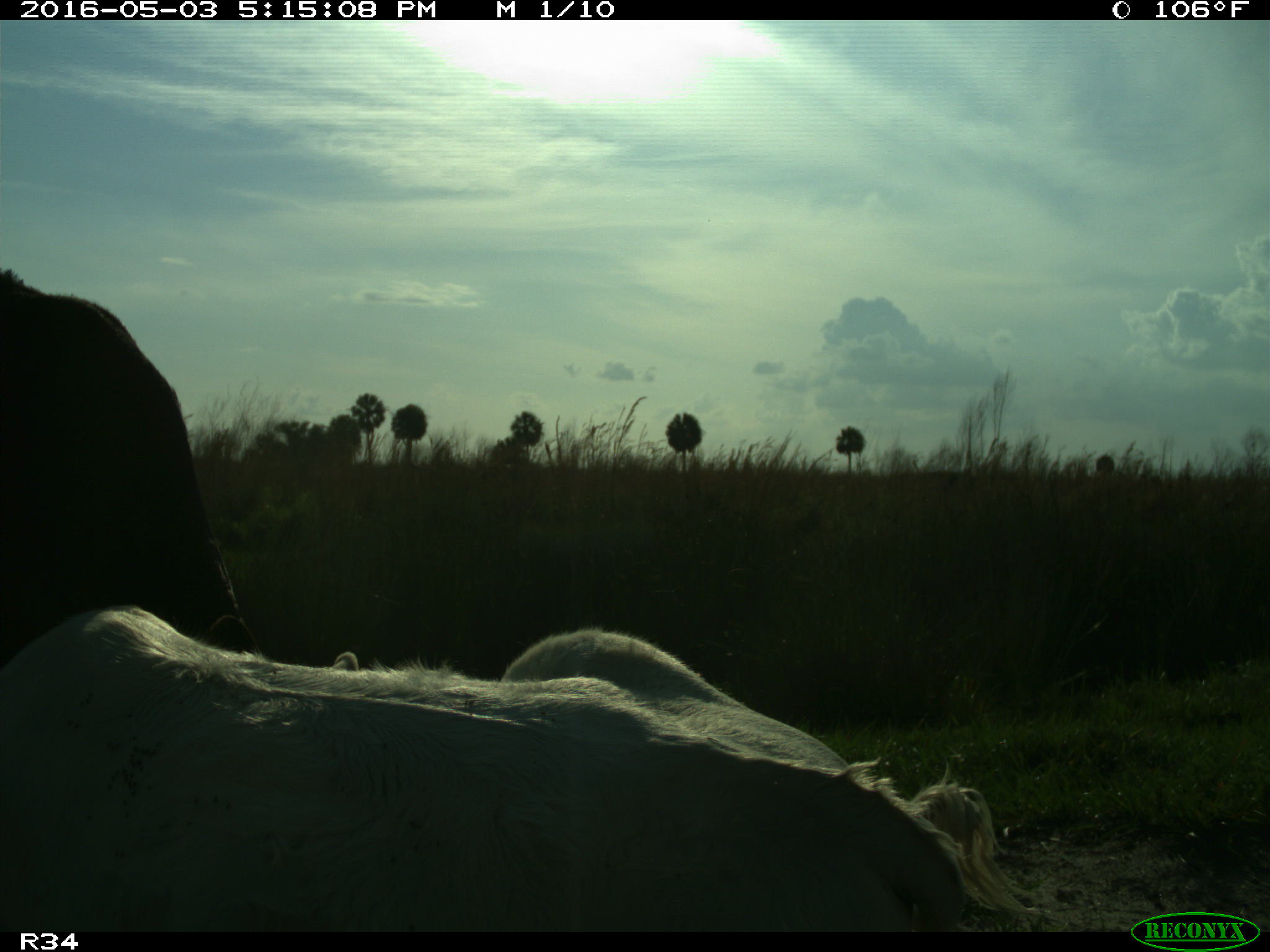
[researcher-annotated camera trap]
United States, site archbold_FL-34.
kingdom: Animalia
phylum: Chordata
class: Mammalia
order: Artiodactyla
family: Bovidae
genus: Bos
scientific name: Bos taurus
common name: domestic cow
Bos taurus (domestic cow).